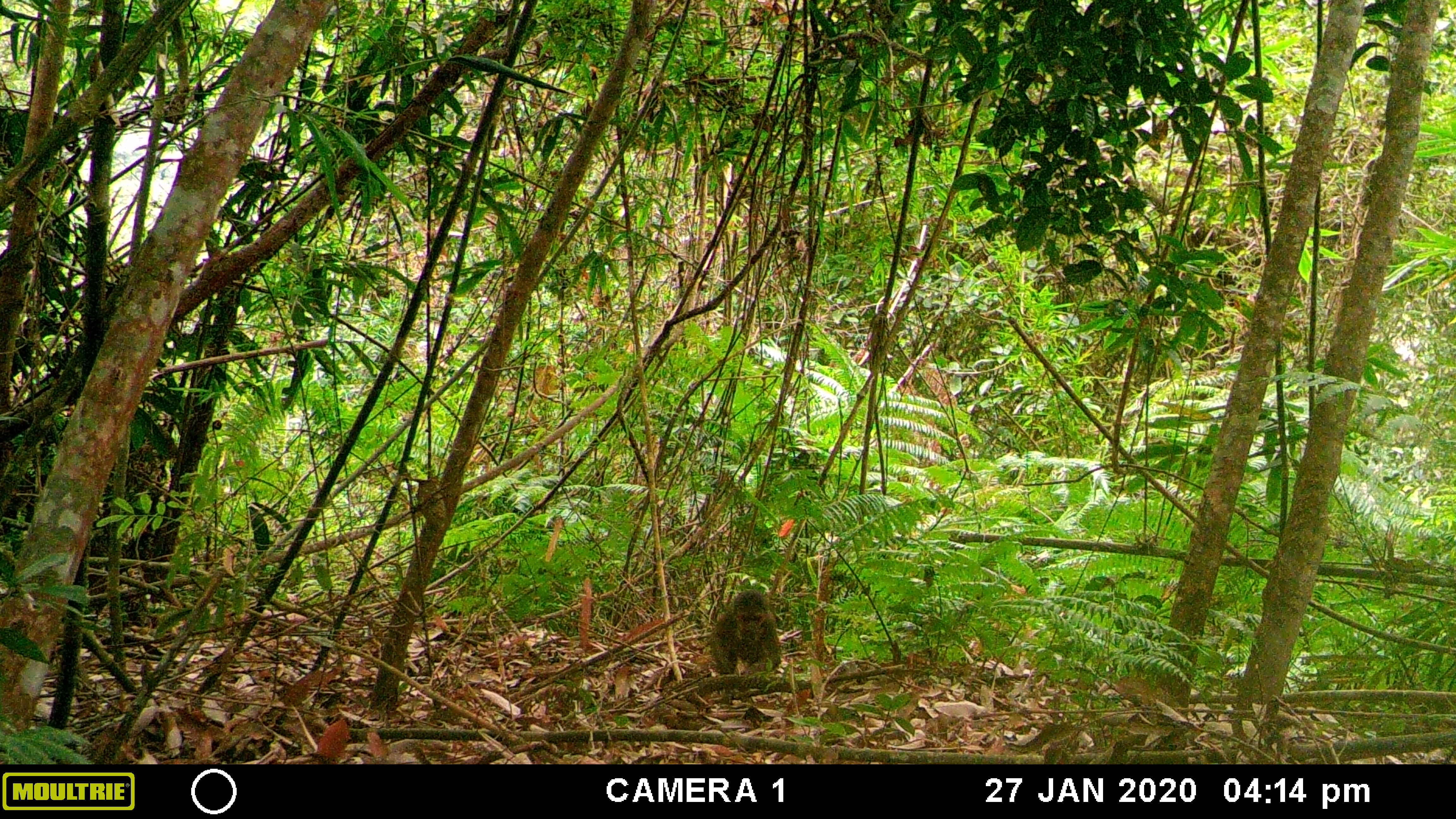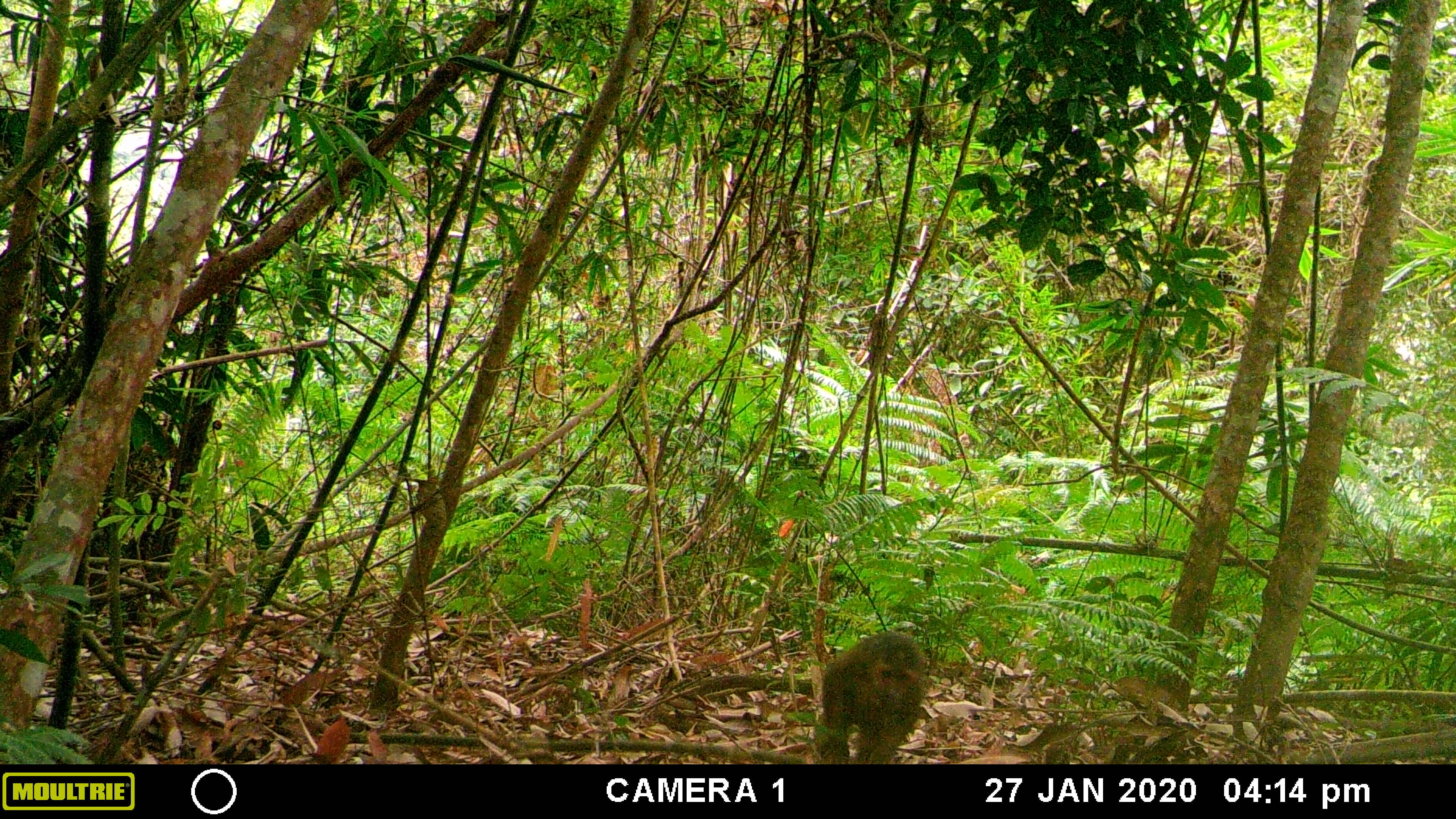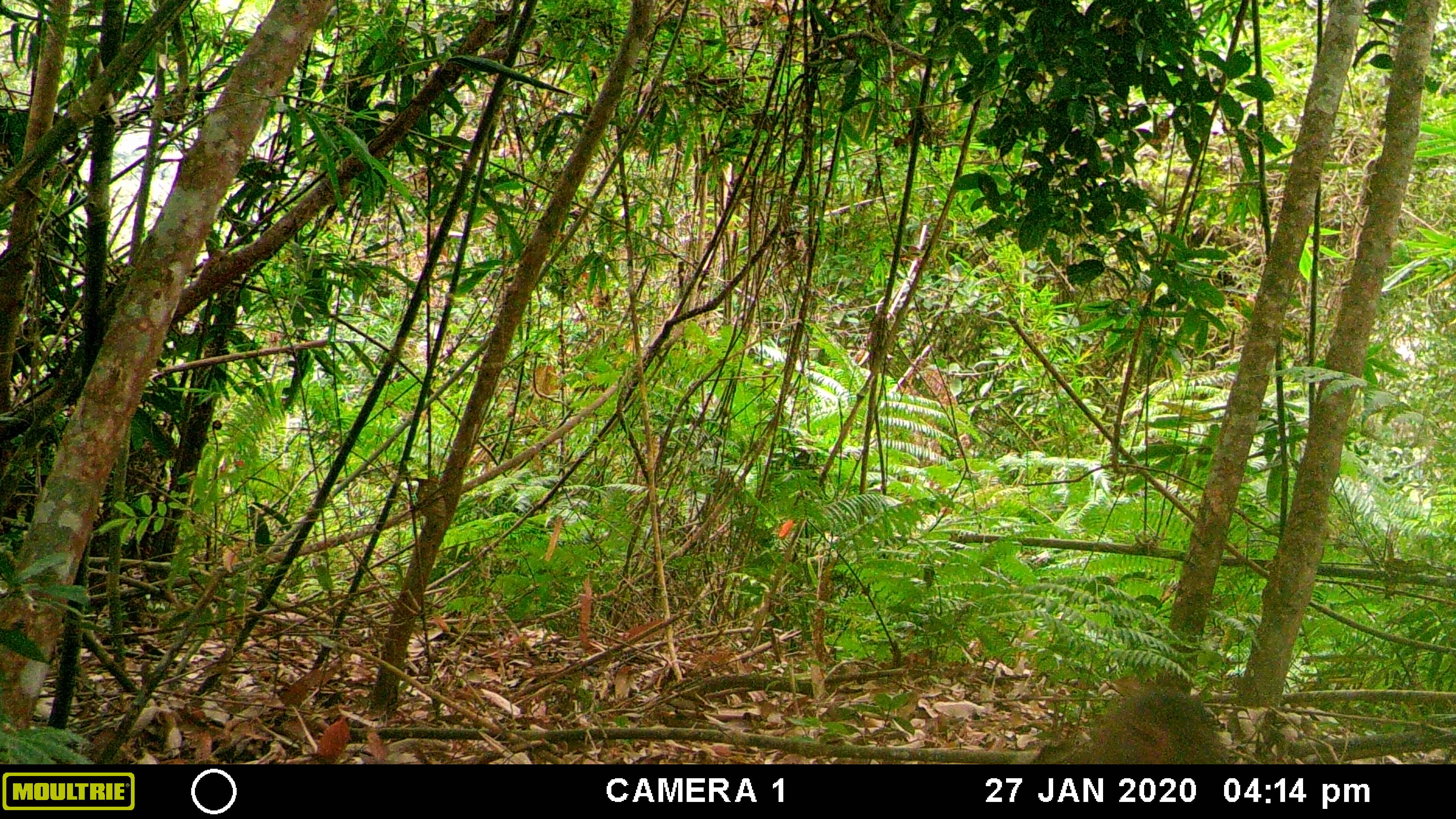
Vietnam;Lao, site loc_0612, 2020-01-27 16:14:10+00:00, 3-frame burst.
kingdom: Animalia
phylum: Chordata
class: Mammalia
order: Primates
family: Cercopithecidae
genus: Macaca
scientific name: Macaca arctoides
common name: stump-tailed macaque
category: stump tailed macaque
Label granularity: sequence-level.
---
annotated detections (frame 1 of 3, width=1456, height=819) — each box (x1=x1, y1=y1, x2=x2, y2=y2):
stump tailed macaque: (x1=708, y1=589, x2=781, y2=675)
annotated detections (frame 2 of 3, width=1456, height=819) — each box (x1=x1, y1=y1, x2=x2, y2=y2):
stump tailed macaque: (x1=813, y1=631, x2=930, y2=763)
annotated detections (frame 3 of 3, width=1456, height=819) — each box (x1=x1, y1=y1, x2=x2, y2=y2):
stump tailed macaque: (x1=1030, y1=688, x2=1222, y2=764)